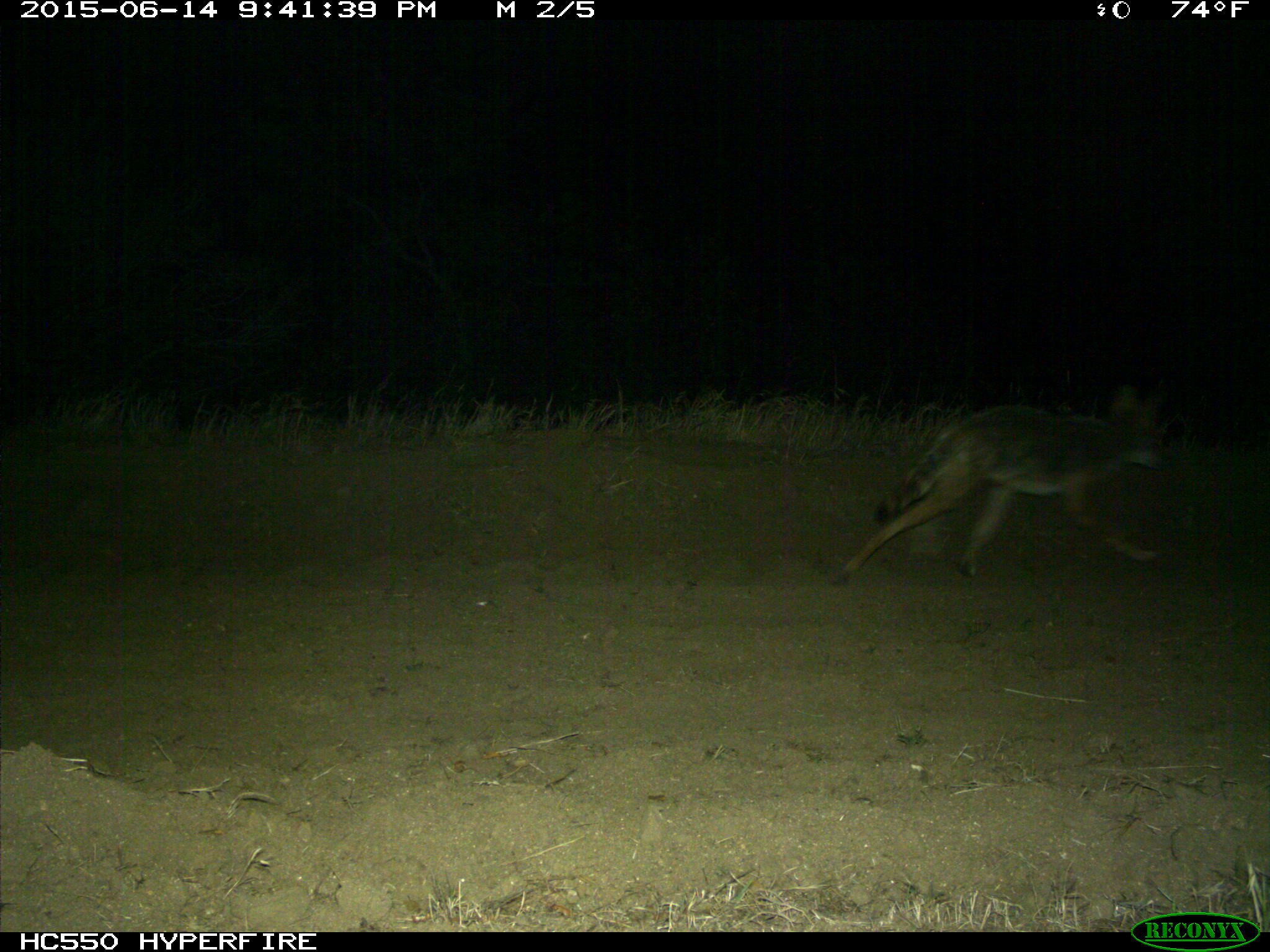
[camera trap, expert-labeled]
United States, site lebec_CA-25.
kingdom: Animalia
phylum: Chordata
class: Mammalia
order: Carnivora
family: Canidae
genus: Canis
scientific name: Canis latrans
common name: coyote